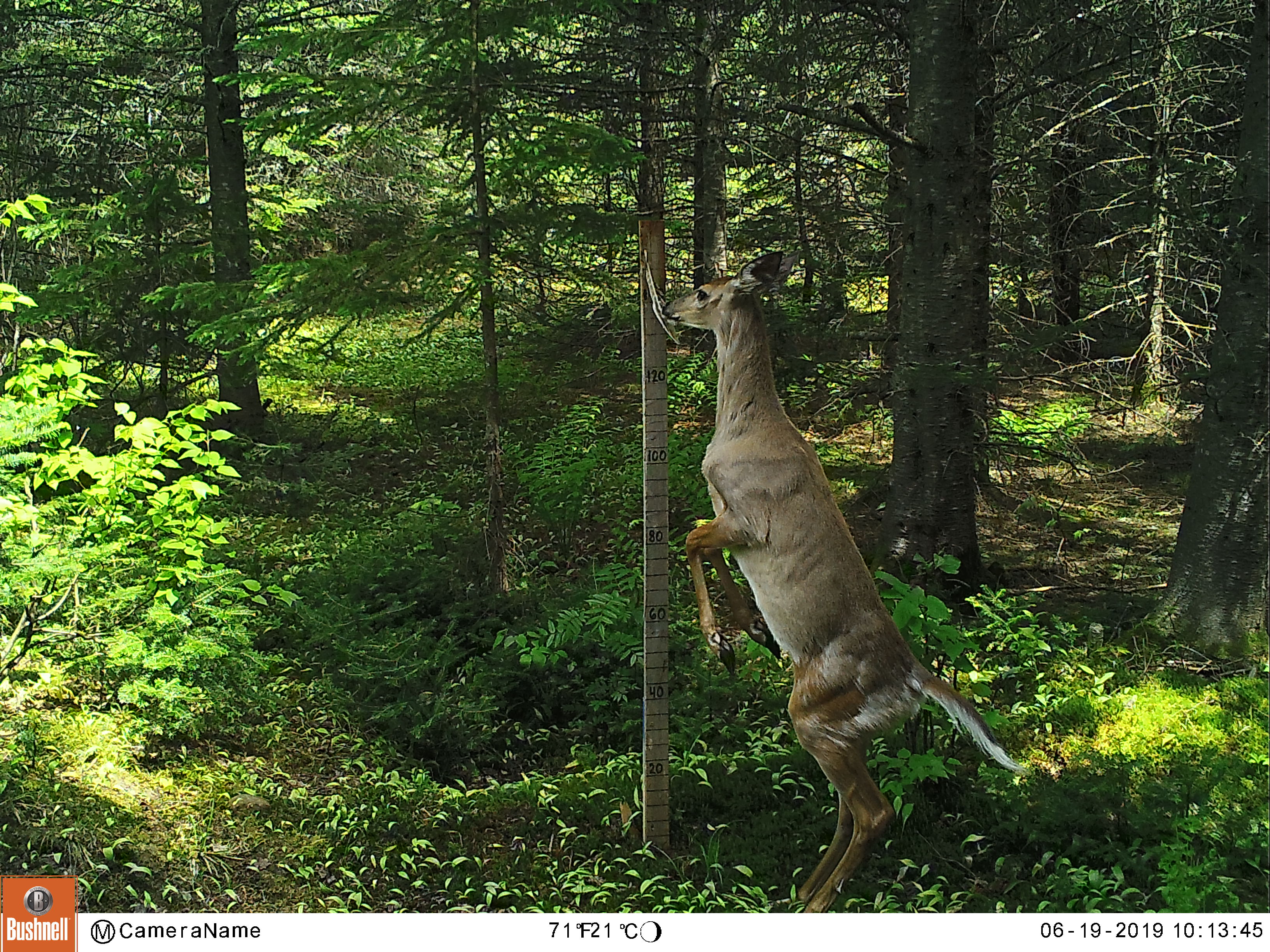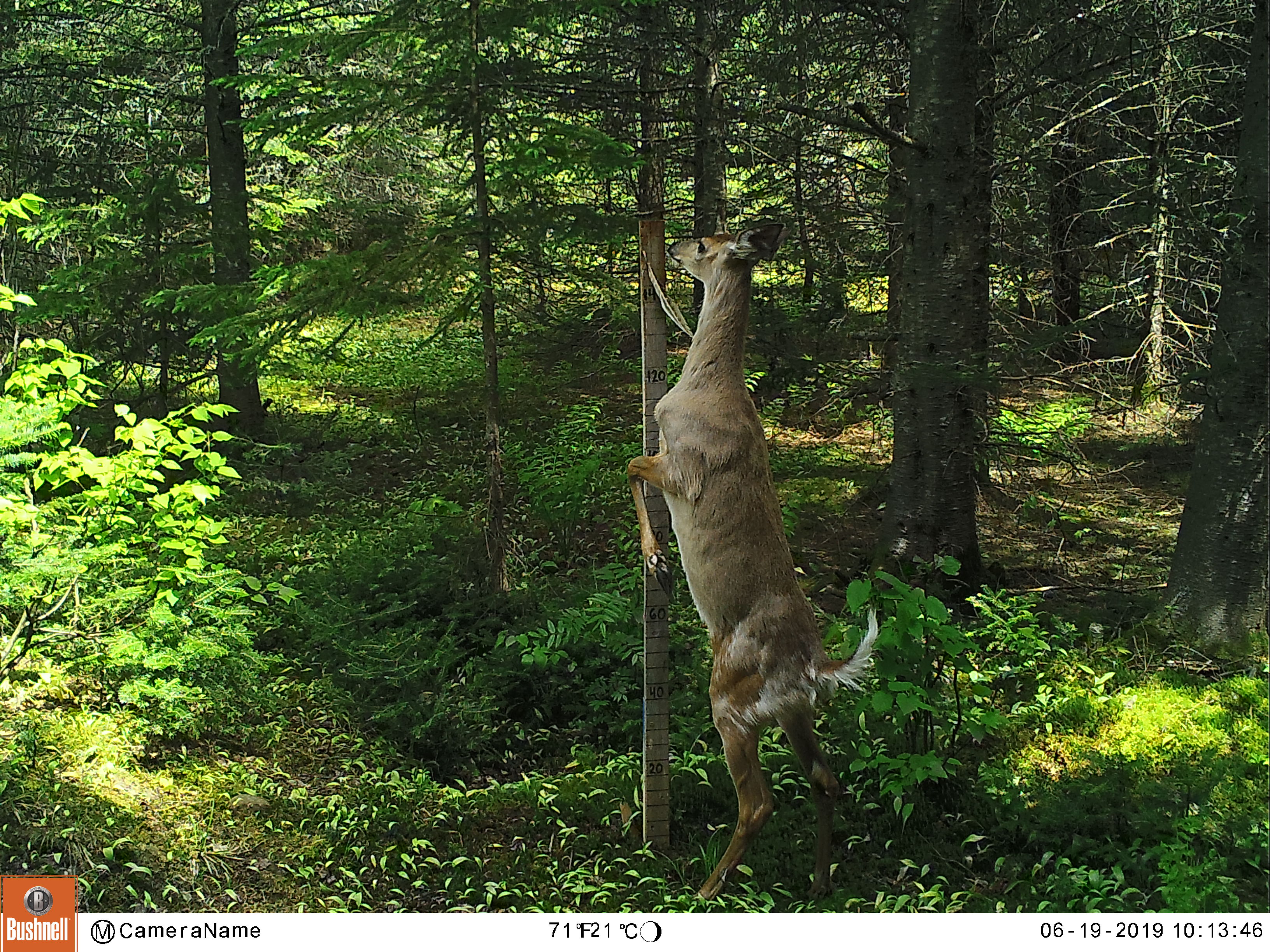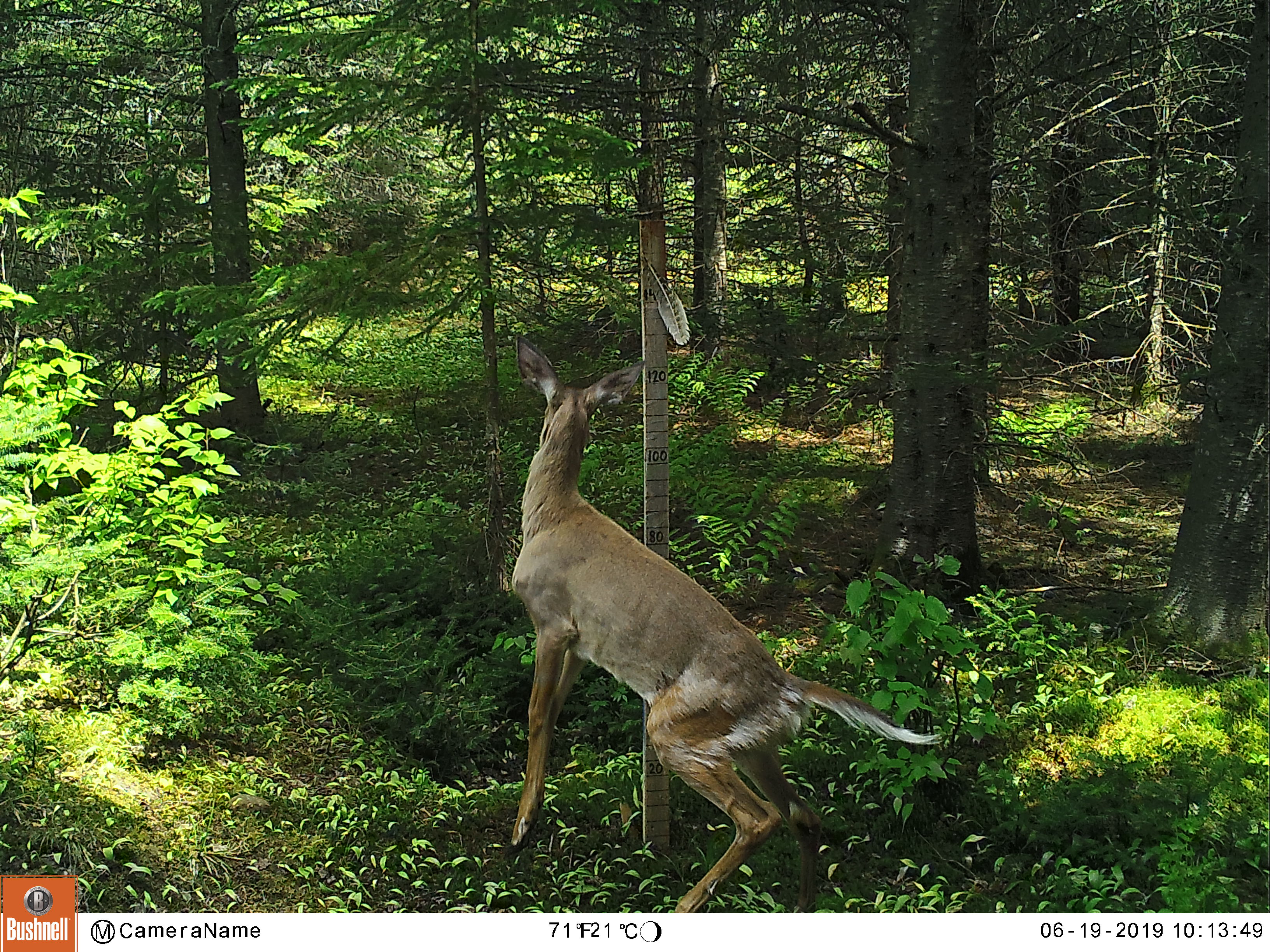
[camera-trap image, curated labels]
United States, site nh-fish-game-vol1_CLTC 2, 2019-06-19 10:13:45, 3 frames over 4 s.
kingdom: Animalia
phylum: Chordata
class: Mammalia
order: Artiodactyla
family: Cervidae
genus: Odocoileus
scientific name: Odocoileus virginianus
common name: white-tailed deer